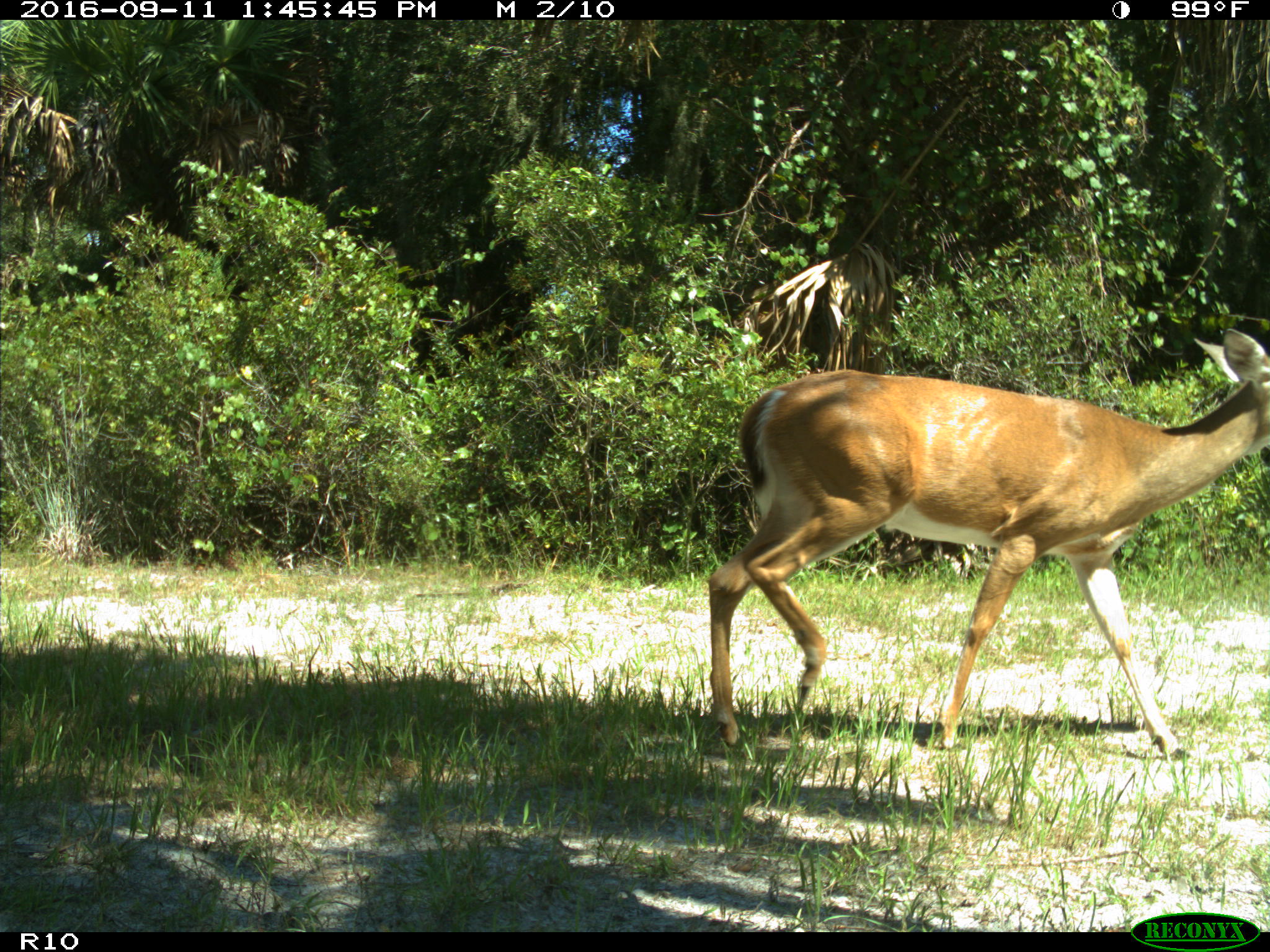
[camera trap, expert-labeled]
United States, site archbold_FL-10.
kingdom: Animalia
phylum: Chordata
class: Mammalia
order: Artiodactyla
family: Cervidae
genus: Odocoileus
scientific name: Odocoileus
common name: deer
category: unidentified deer